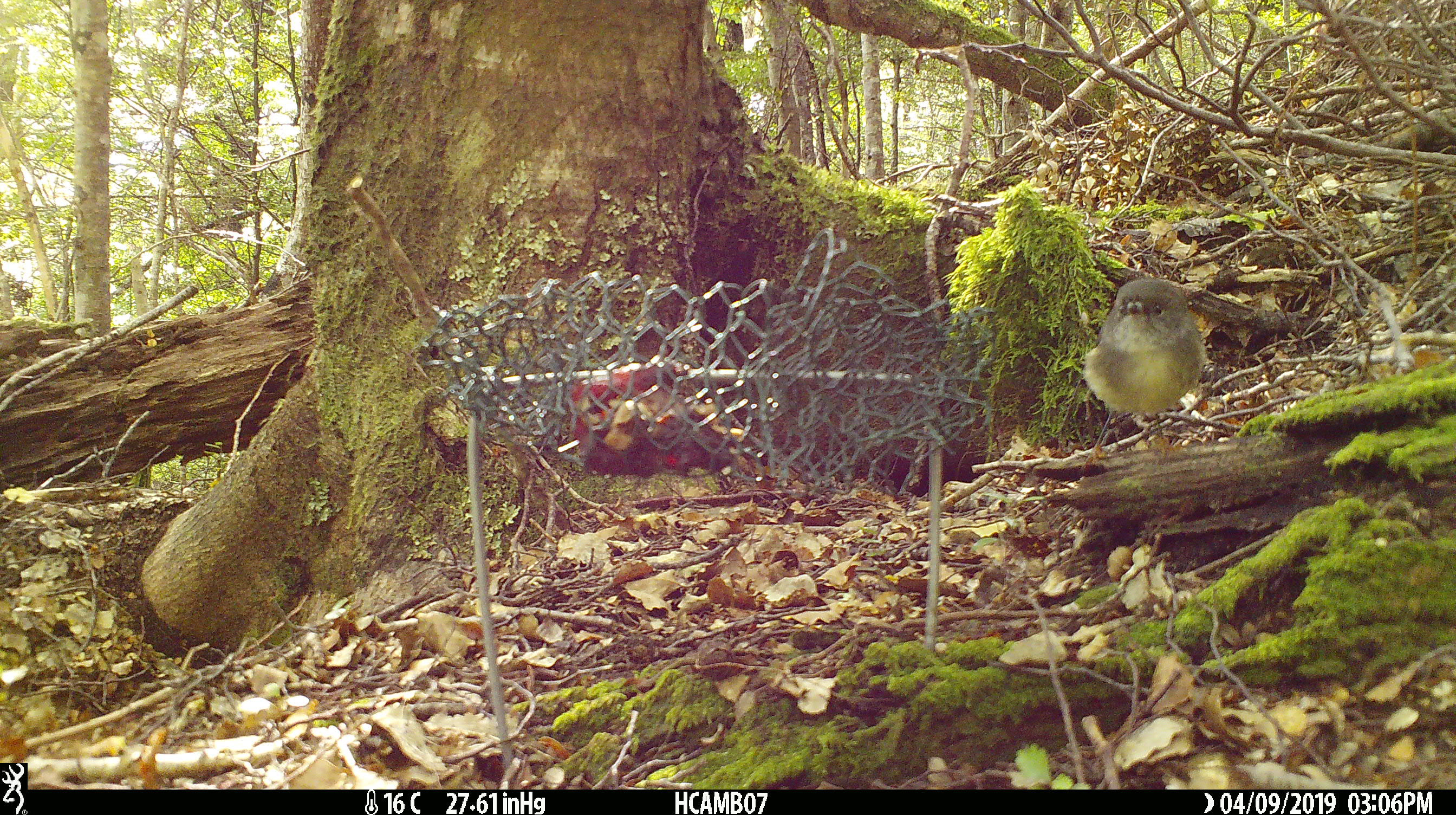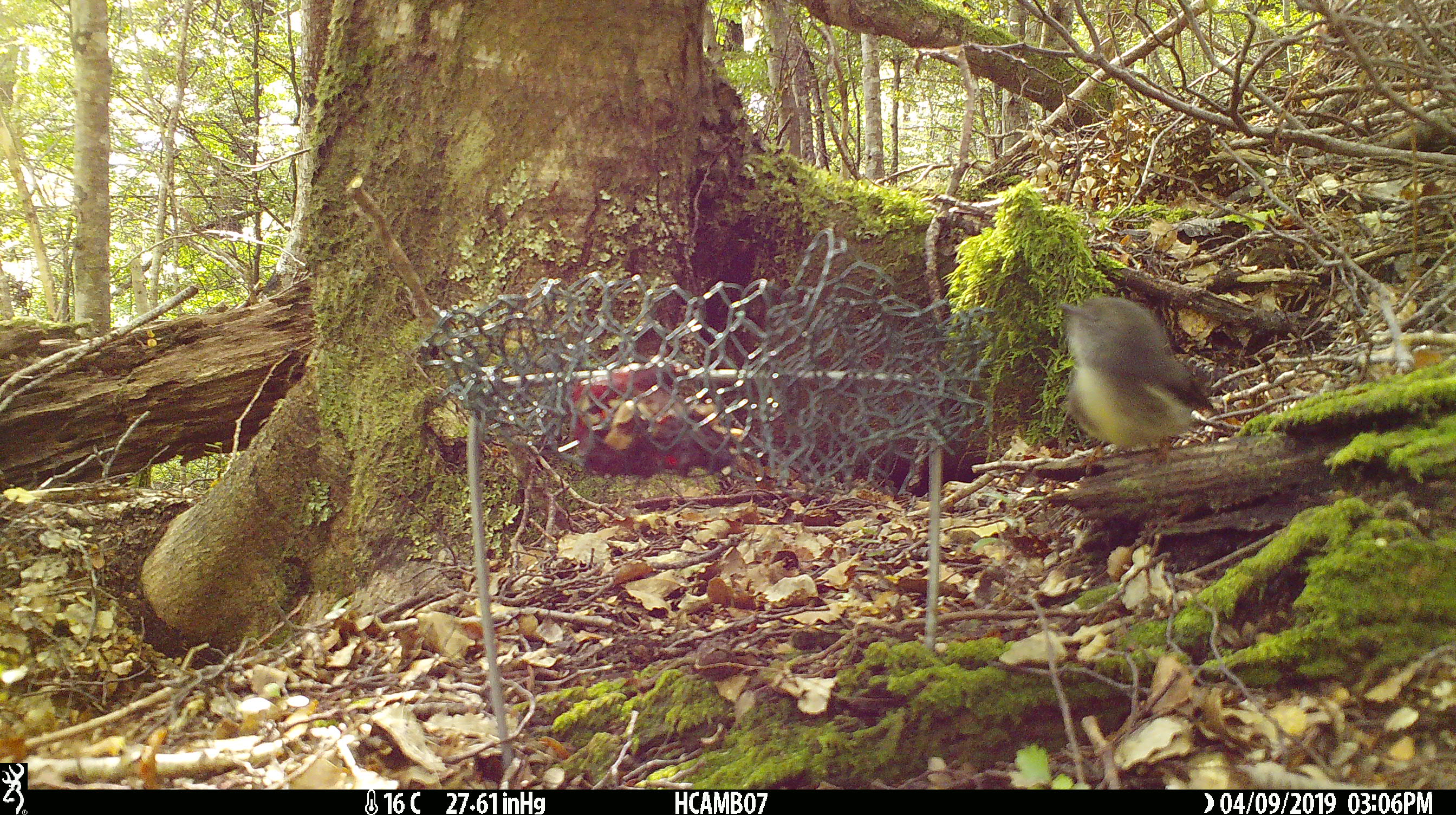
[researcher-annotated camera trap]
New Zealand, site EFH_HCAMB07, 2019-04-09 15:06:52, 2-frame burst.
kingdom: Animalia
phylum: Chordata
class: Aves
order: Passeriformes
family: Petroicidae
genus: Petroica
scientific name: Petroica macrocephala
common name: tomtit